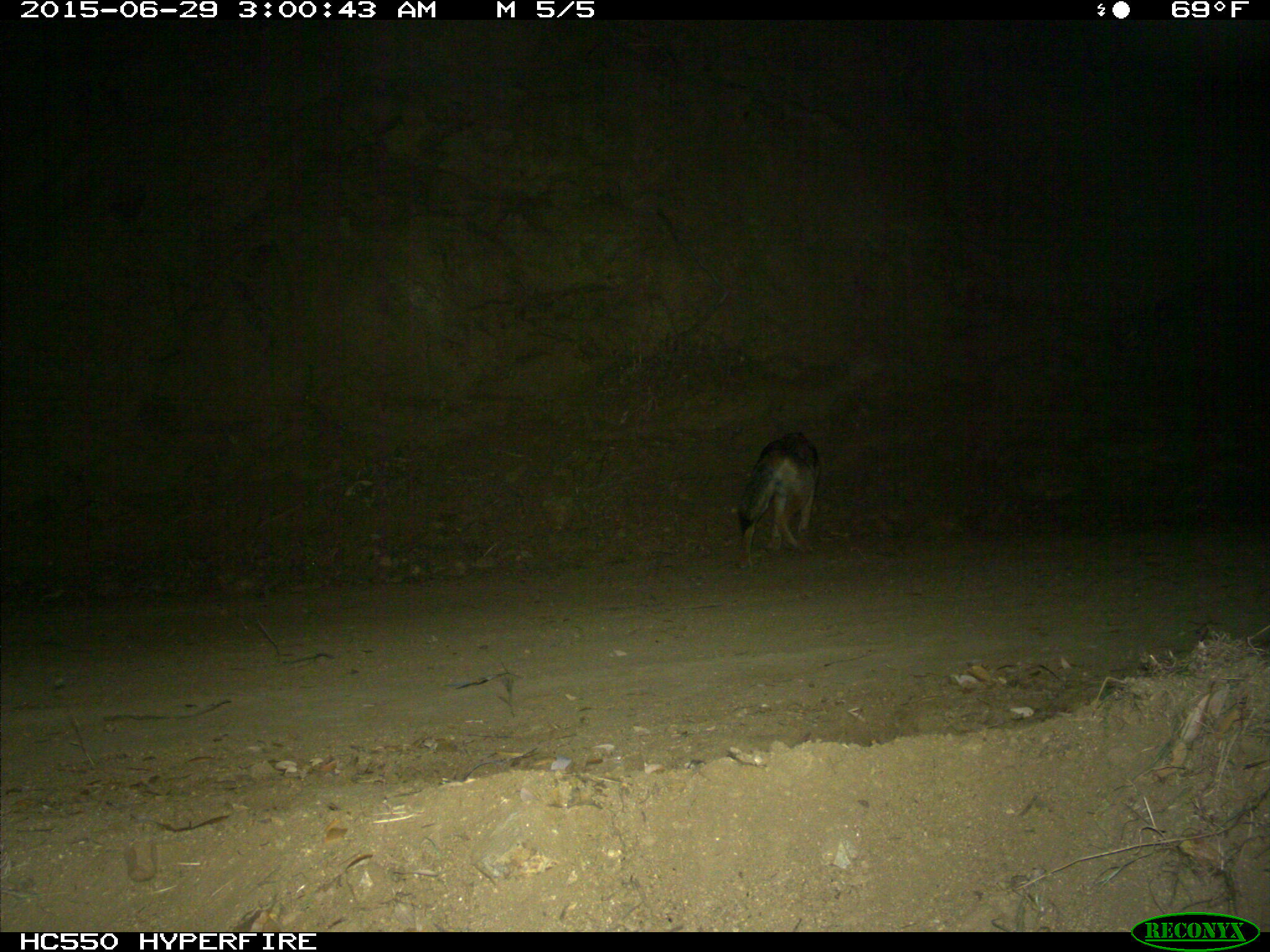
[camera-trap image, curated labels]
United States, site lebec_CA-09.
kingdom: Animalia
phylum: Chordata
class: Mammalia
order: Carnivora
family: Canidae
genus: Canis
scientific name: Canis latrans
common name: coyote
Canis latrans (coyote).